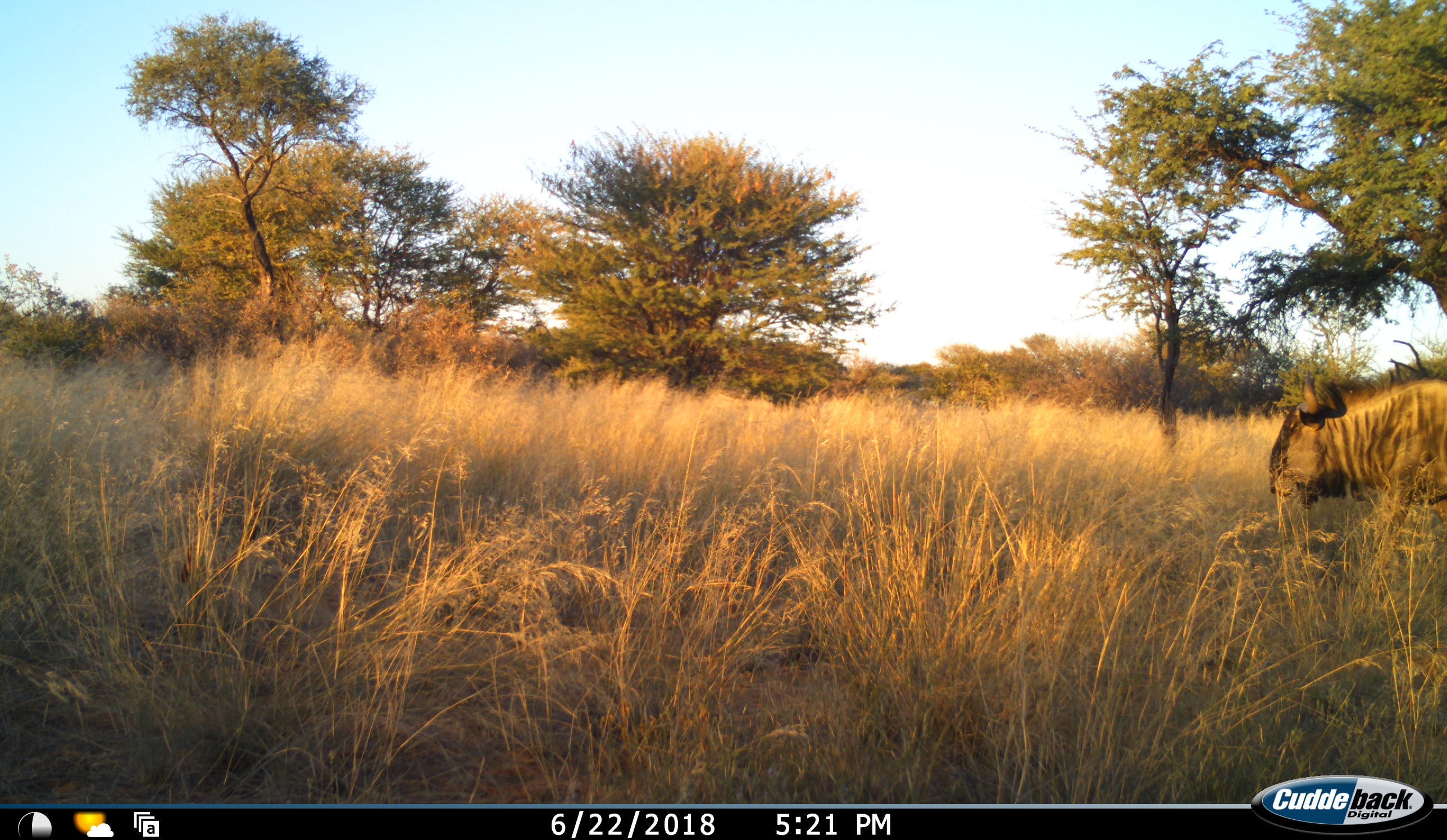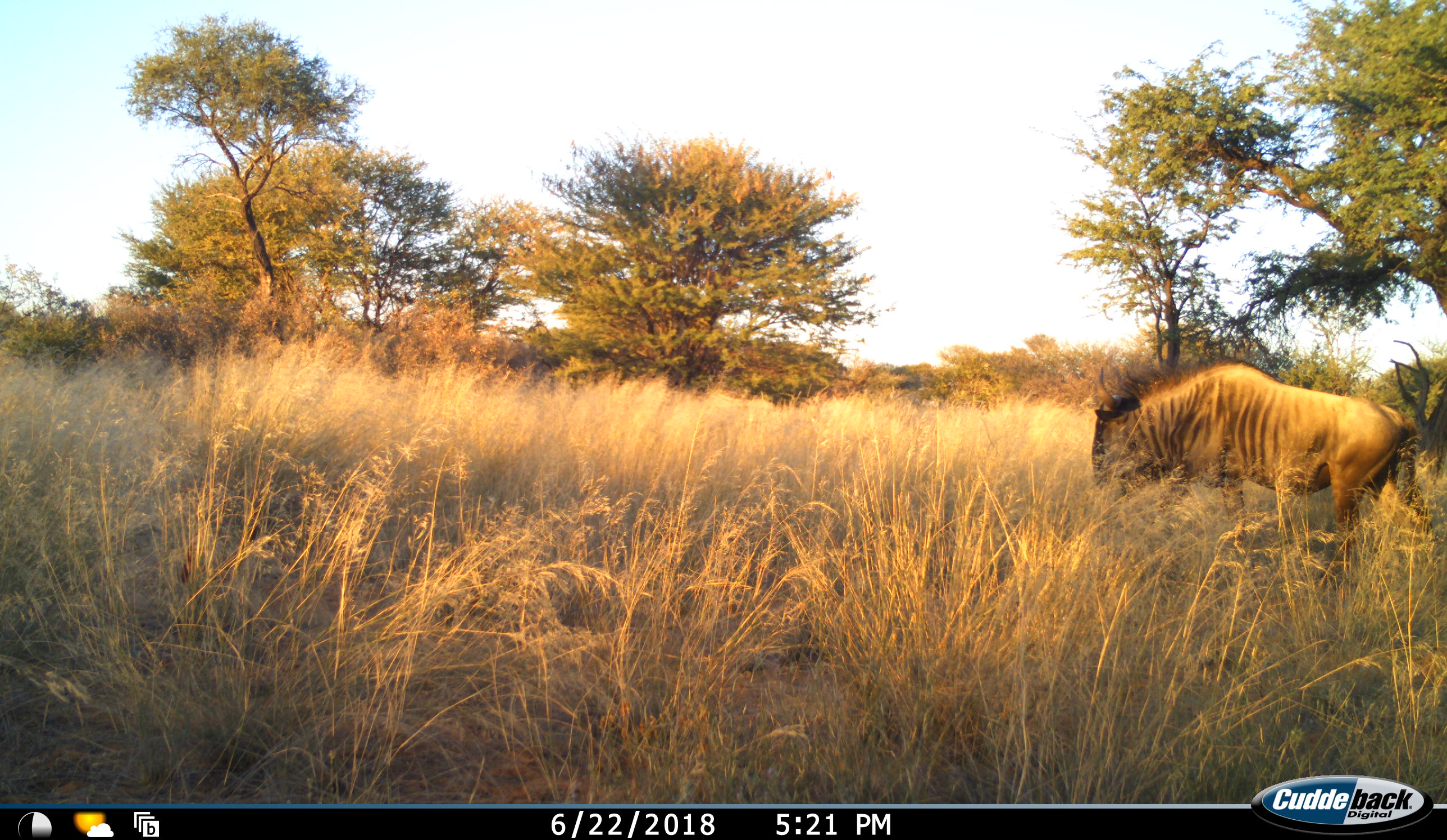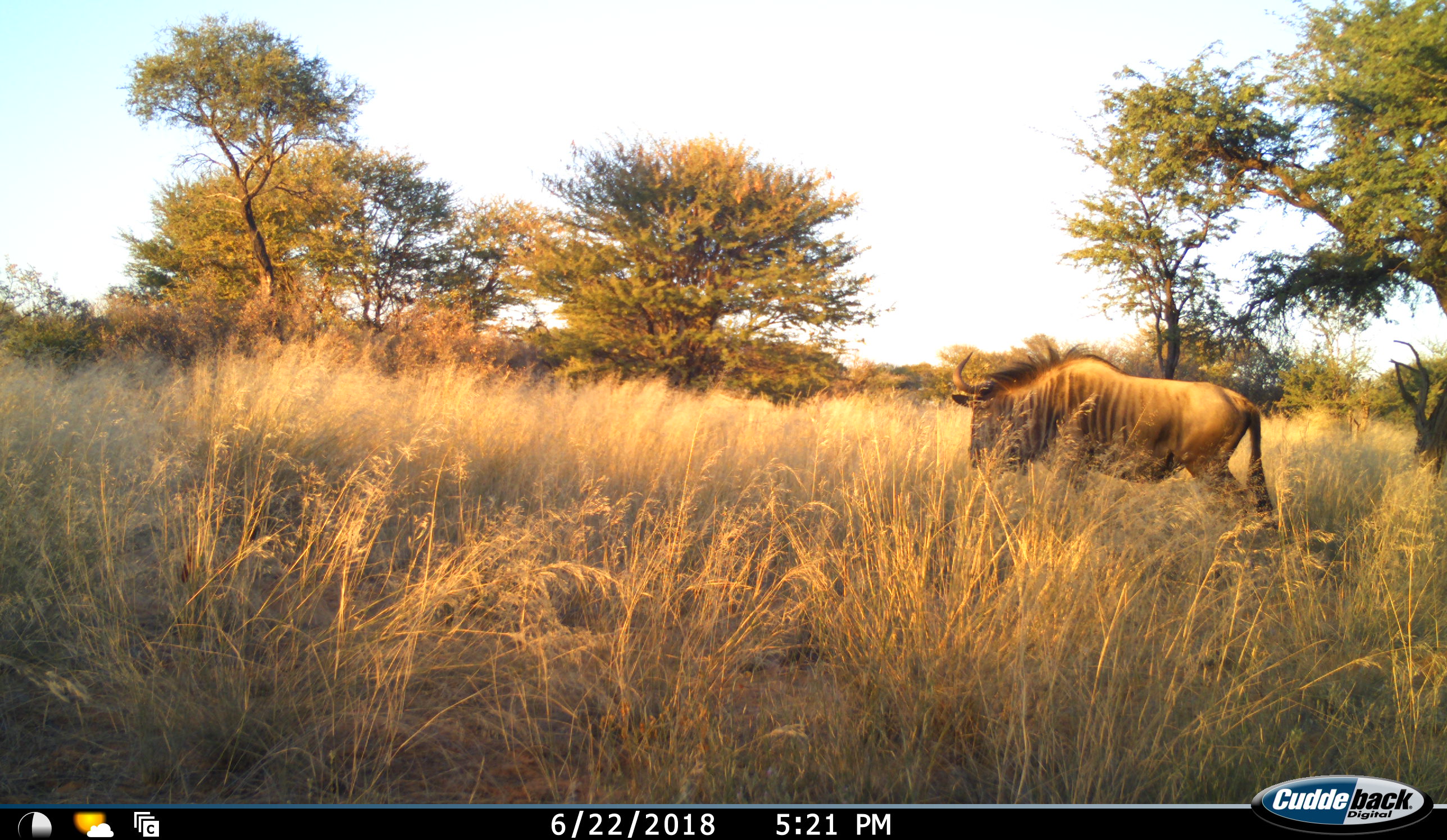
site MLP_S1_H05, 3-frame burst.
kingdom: Animalia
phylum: Chordata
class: Mammalia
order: Artiodactyla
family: Bovidae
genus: Connochaetes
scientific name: Connochaetes taurinus taurinus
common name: blue wildebeest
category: wildebeestblue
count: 1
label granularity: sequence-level